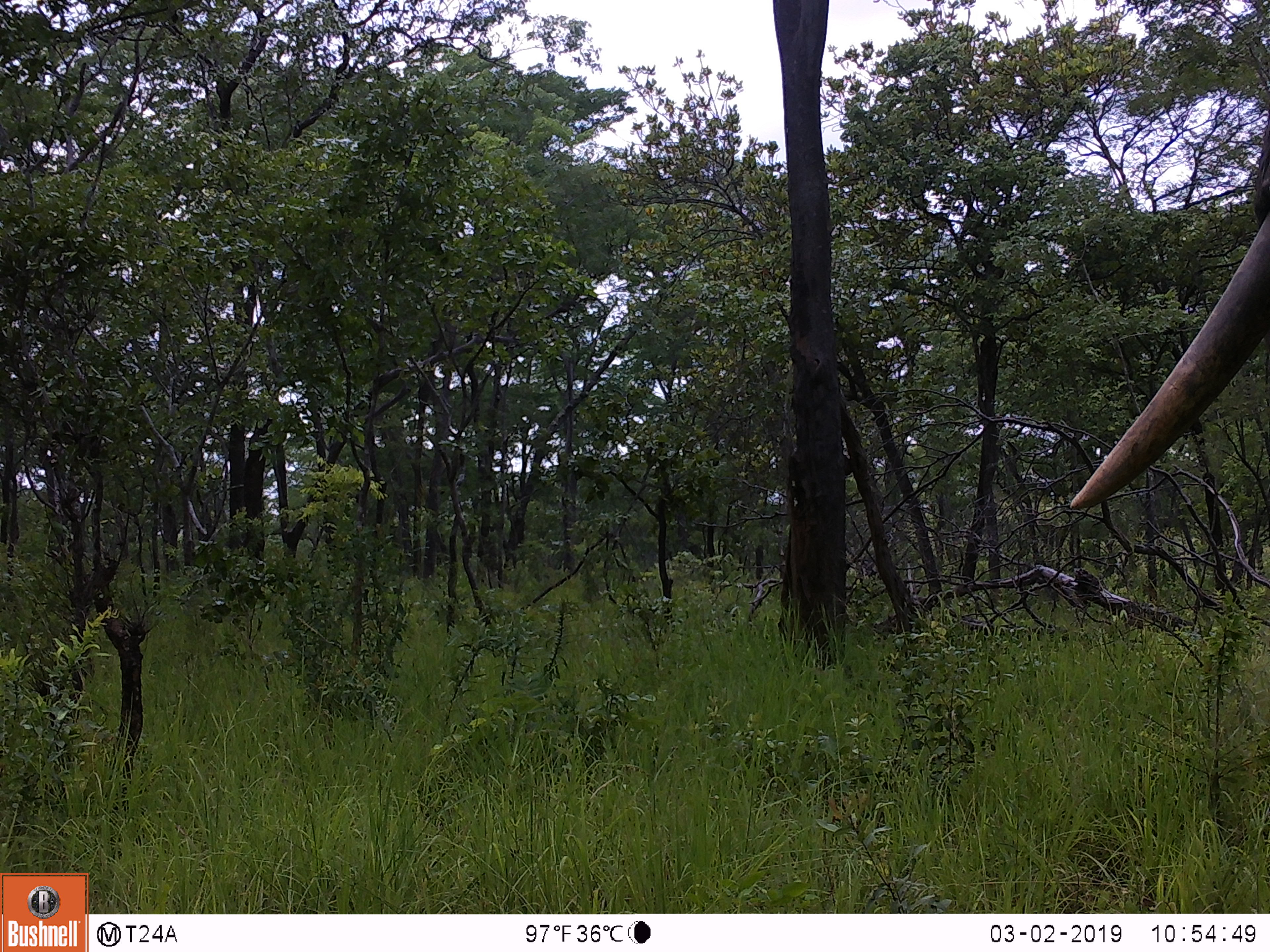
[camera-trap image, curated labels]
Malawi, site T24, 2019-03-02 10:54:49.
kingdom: Animalia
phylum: Chordata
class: Mammalia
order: Proboscidea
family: Elephantidae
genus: Loxodonta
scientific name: Loxodonta africana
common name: african savanna elephant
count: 1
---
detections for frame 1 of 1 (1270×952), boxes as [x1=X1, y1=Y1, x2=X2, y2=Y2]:
african savanna elephant: [x1=1062, y1=108, x2=1266, y2=521]